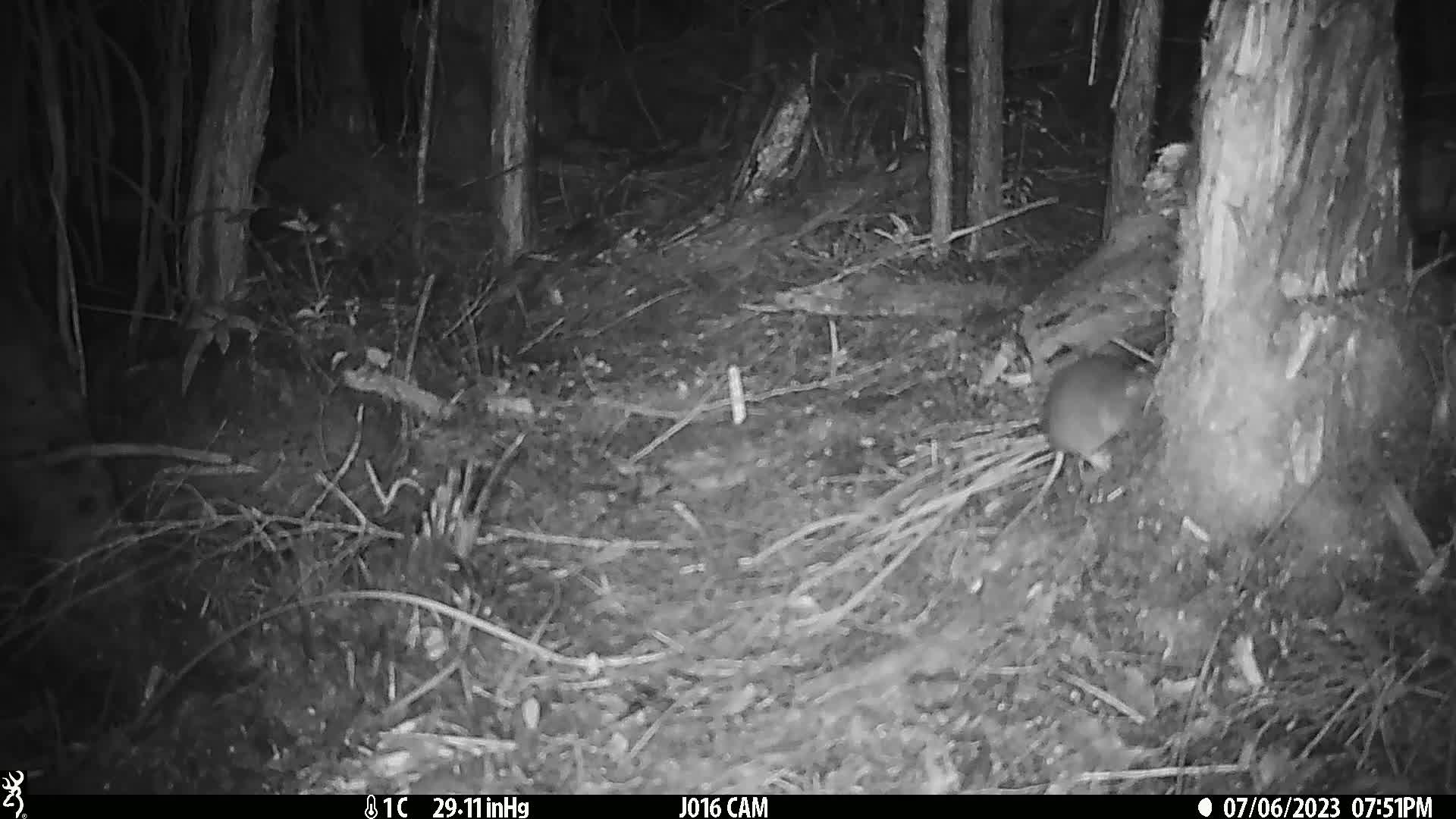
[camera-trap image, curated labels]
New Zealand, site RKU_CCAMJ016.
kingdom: Animalia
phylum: Chordata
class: Mammalia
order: Rodentia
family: Muridae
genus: Rattus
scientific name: Rattus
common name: rat